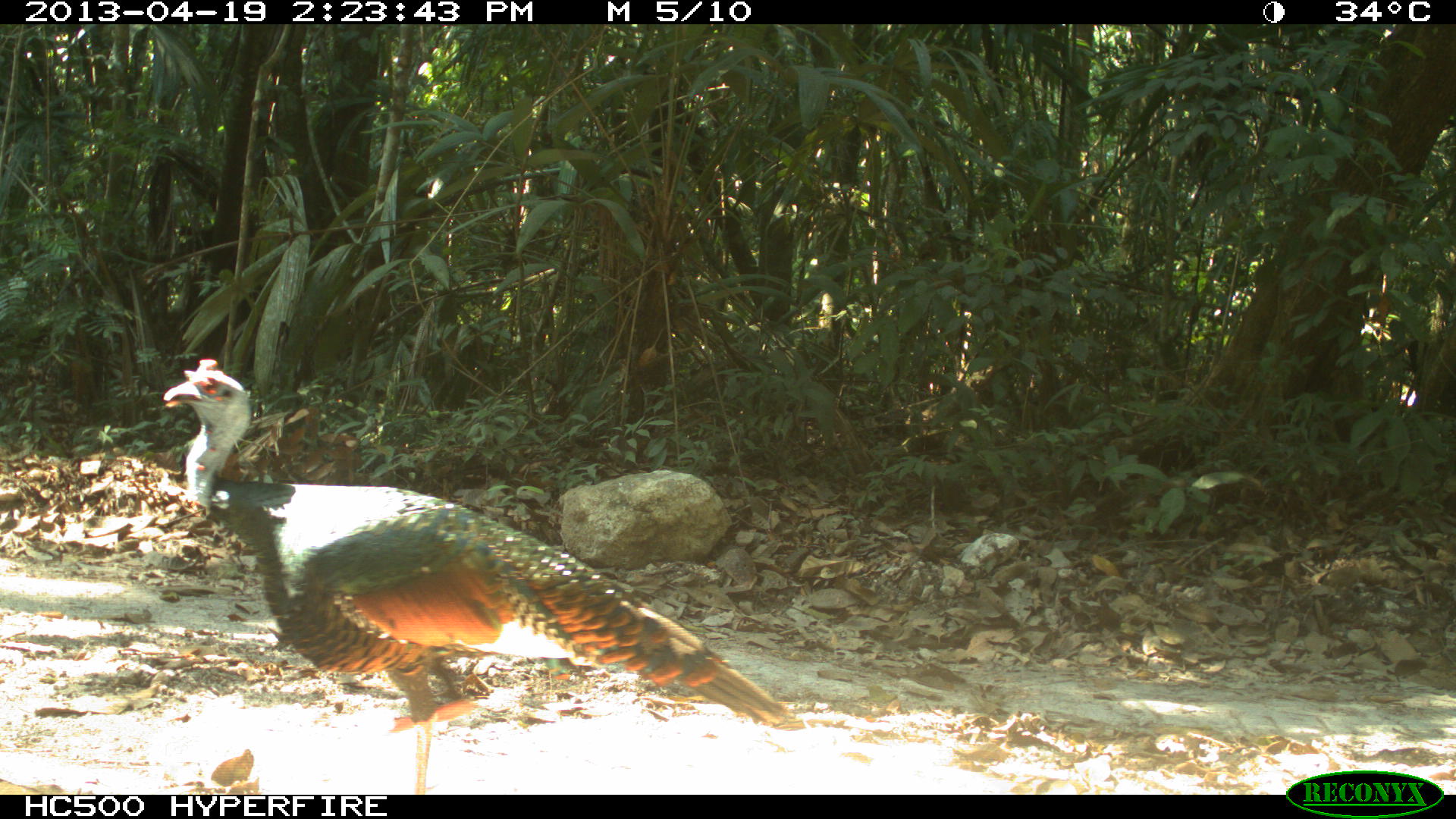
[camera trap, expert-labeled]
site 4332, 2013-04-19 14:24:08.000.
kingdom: Animalia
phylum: Chordata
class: Aves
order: Galliformes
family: Phasianidae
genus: Meleagris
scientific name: Meleagris ocellata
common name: ocellated turkey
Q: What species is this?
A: Meleagris ocellata (ocellated turkey).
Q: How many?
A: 1.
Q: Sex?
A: Male.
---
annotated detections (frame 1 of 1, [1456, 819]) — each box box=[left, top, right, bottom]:
meleagris ocellata: box=[160, 352, 808, 794]